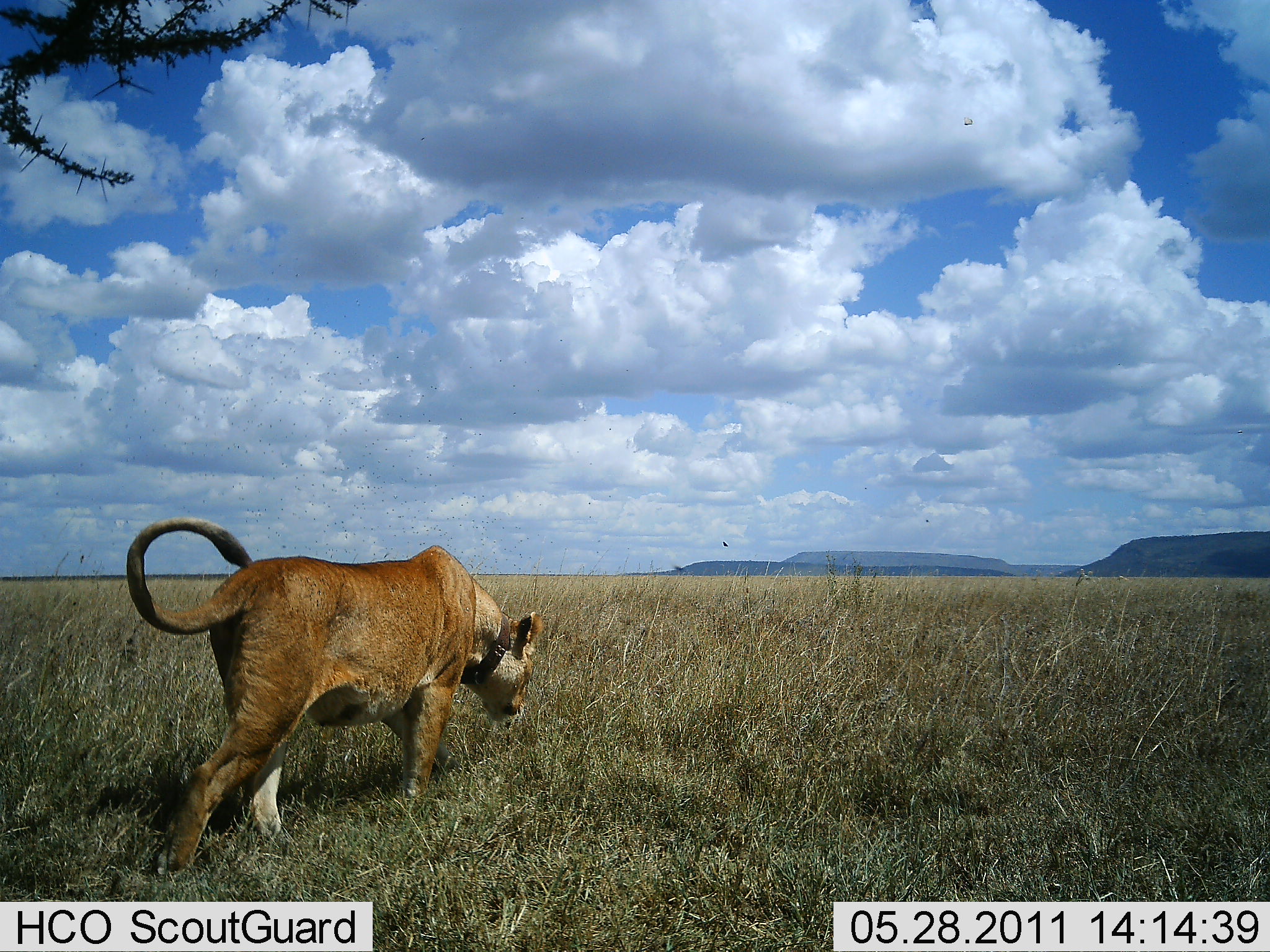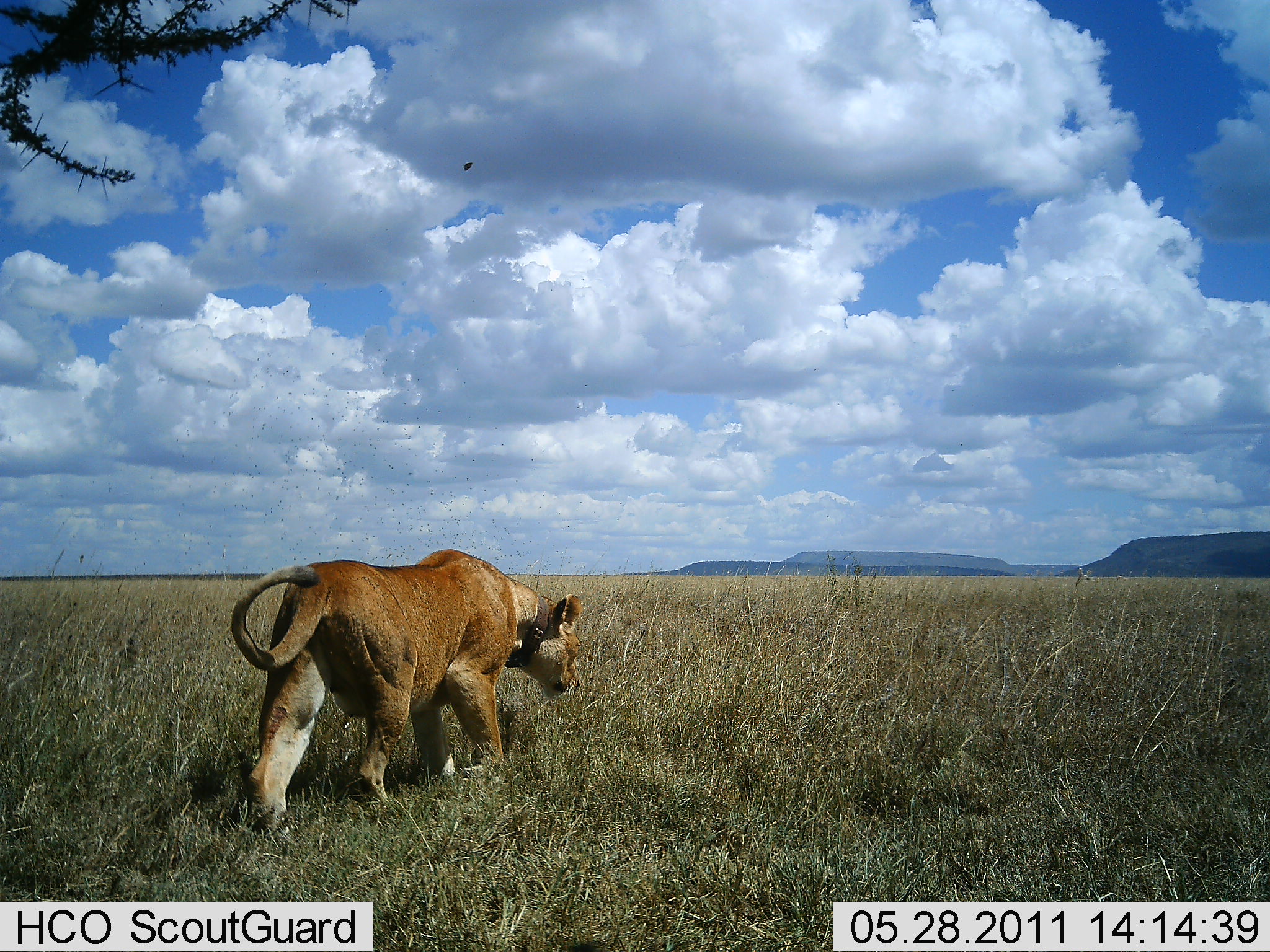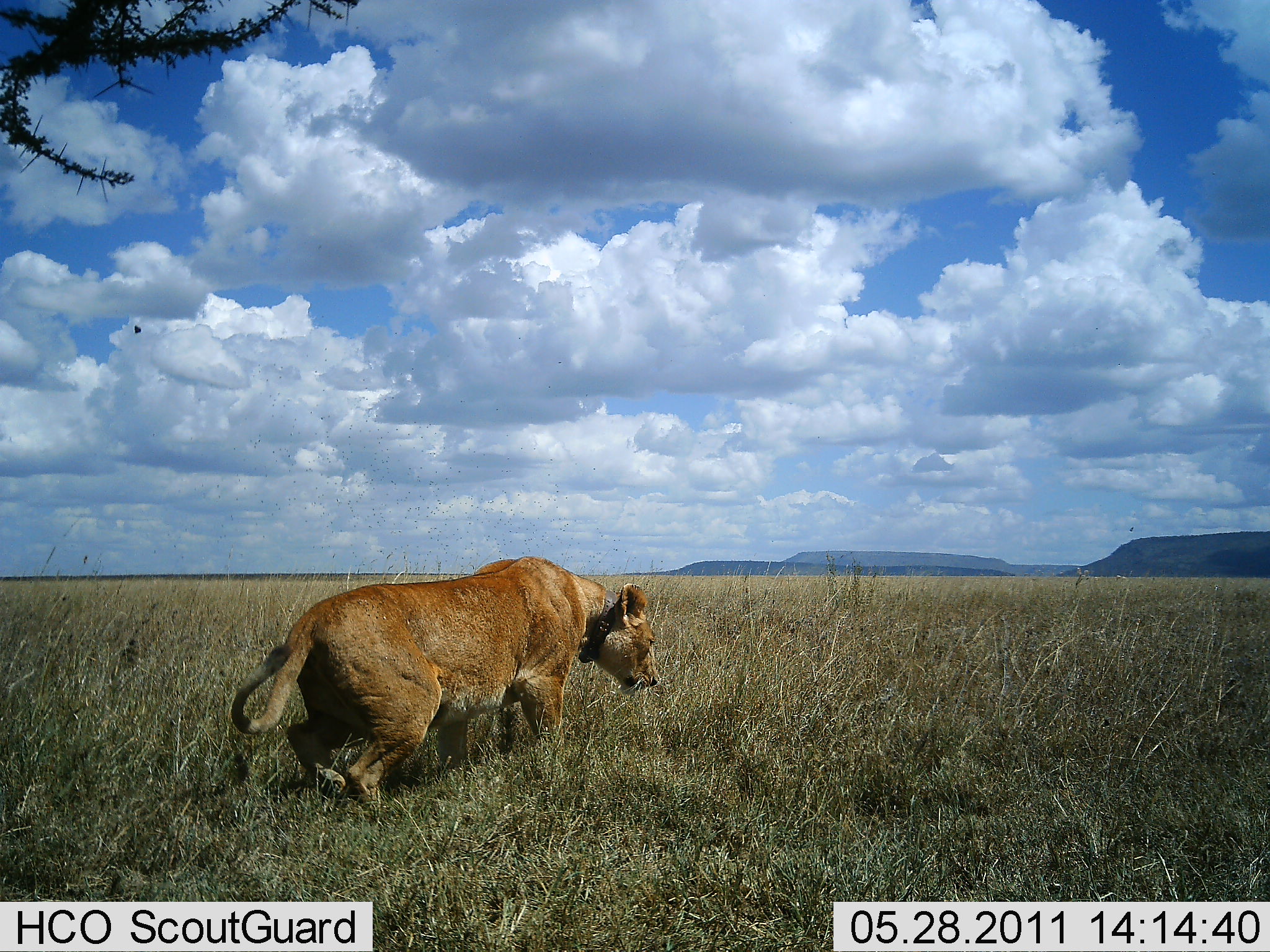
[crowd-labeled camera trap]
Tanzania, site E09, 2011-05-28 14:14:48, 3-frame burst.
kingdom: Animalia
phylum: Chordata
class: Mammalia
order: Carnivora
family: Felidae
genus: Panthera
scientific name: Panthera leo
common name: lion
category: lionfemale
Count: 1.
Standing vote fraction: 7%.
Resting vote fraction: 7%.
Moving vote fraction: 93%.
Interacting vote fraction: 0%.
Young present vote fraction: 0%.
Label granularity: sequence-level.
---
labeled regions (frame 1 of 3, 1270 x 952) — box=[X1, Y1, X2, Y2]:
animal: box=[118, 516, 545, 874]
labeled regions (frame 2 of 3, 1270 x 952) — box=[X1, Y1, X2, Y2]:
animal: box=[222, 548, 585, 843]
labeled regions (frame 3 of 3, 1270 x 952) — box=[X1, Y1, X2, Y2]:
animal: box=[227, 553, 664, 821]